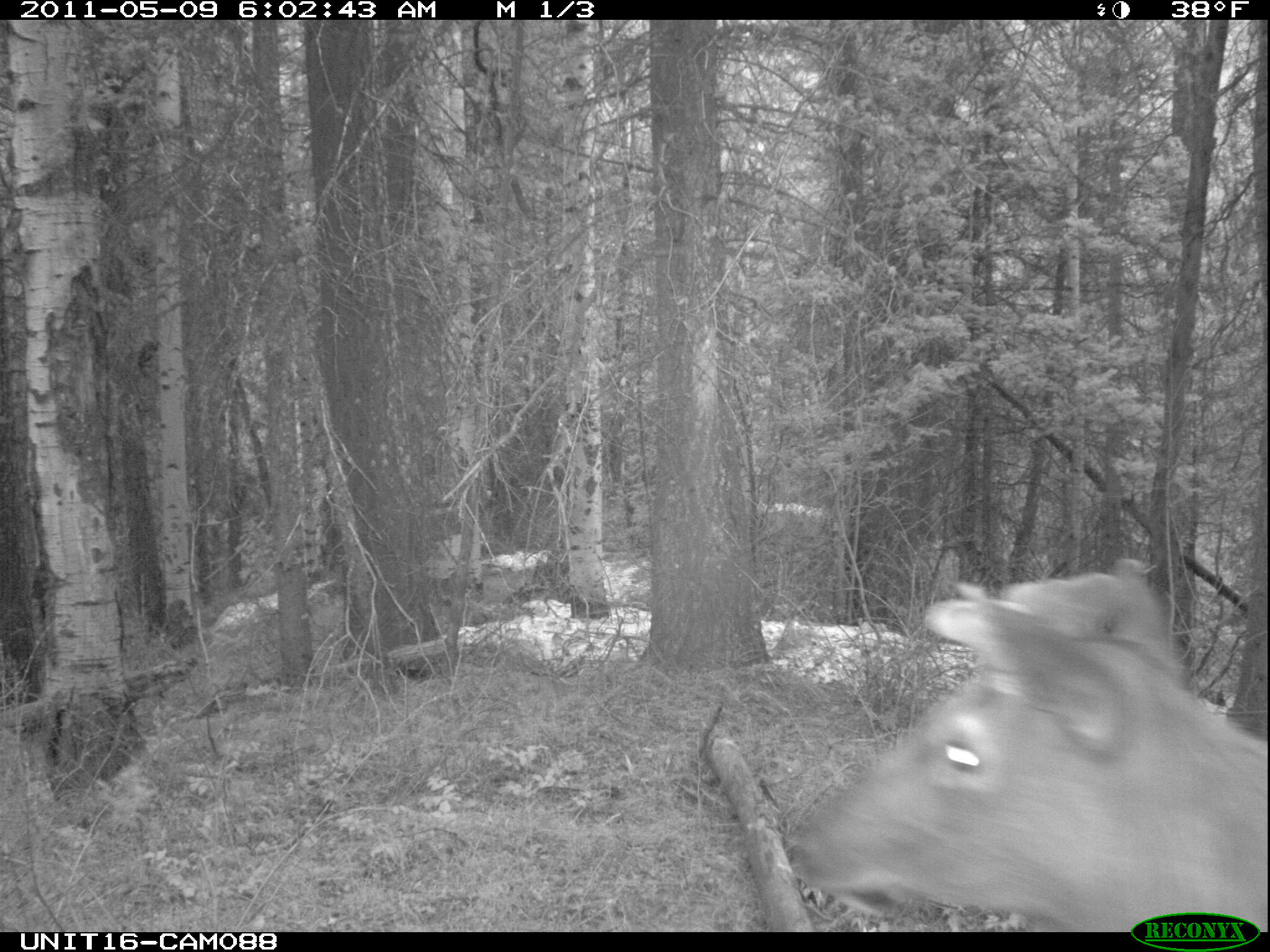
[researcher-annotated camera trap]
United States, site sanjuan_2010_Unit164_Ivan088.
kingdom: Animalia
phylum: Chordata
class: Mammalia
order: Artiodactyla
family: Cervidae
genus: Cervus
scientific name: Cervus elaphus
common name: red deer